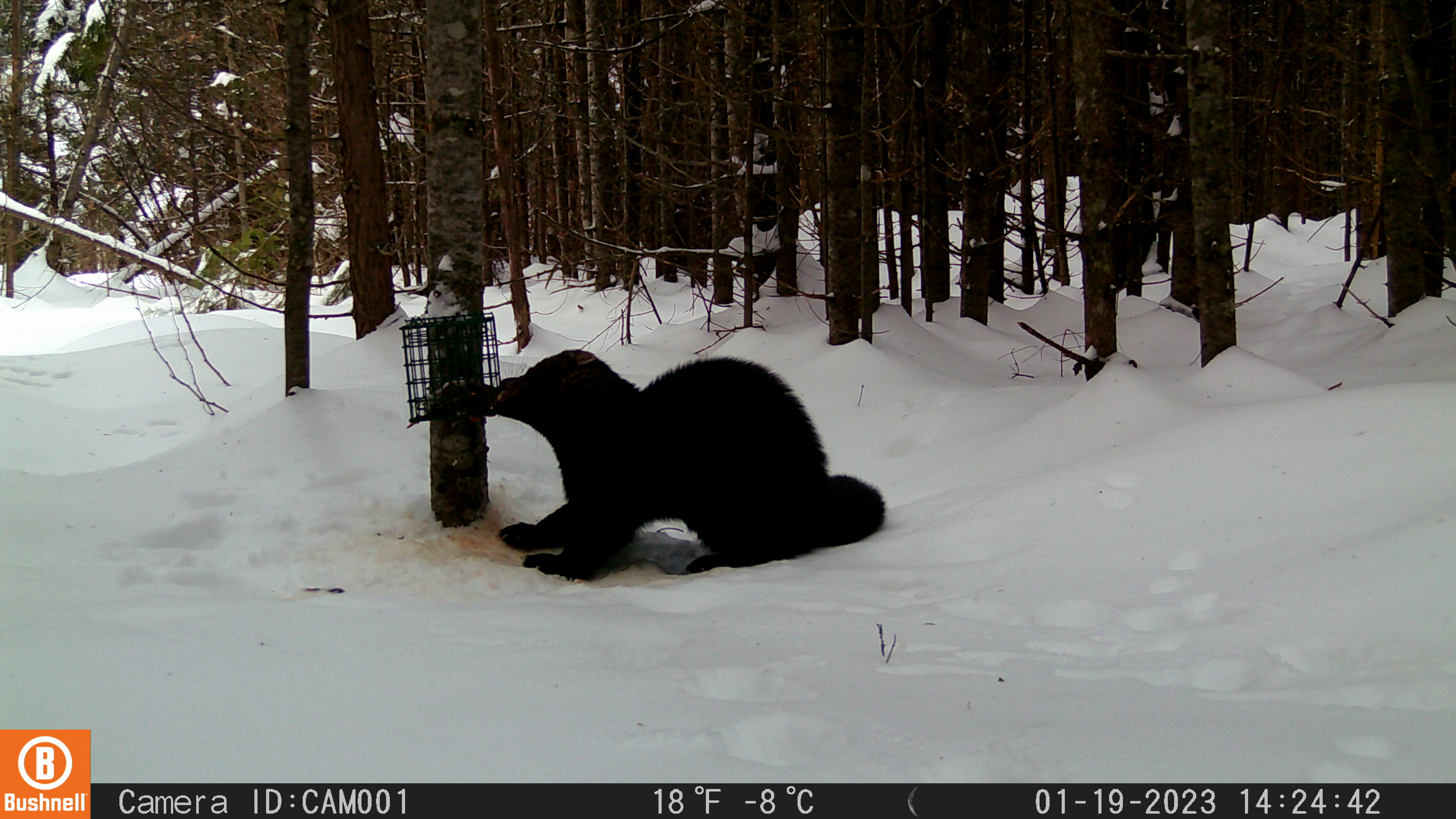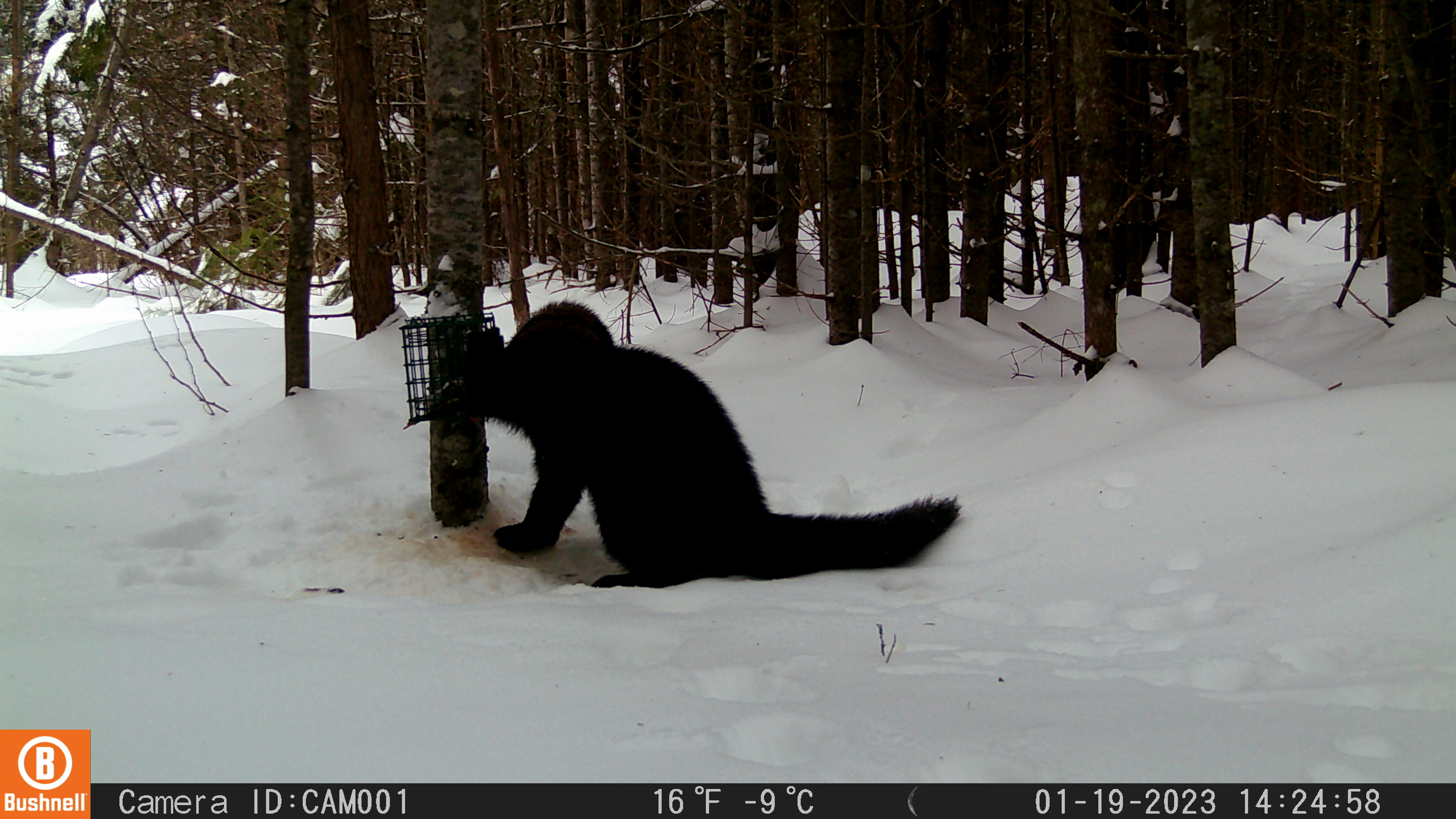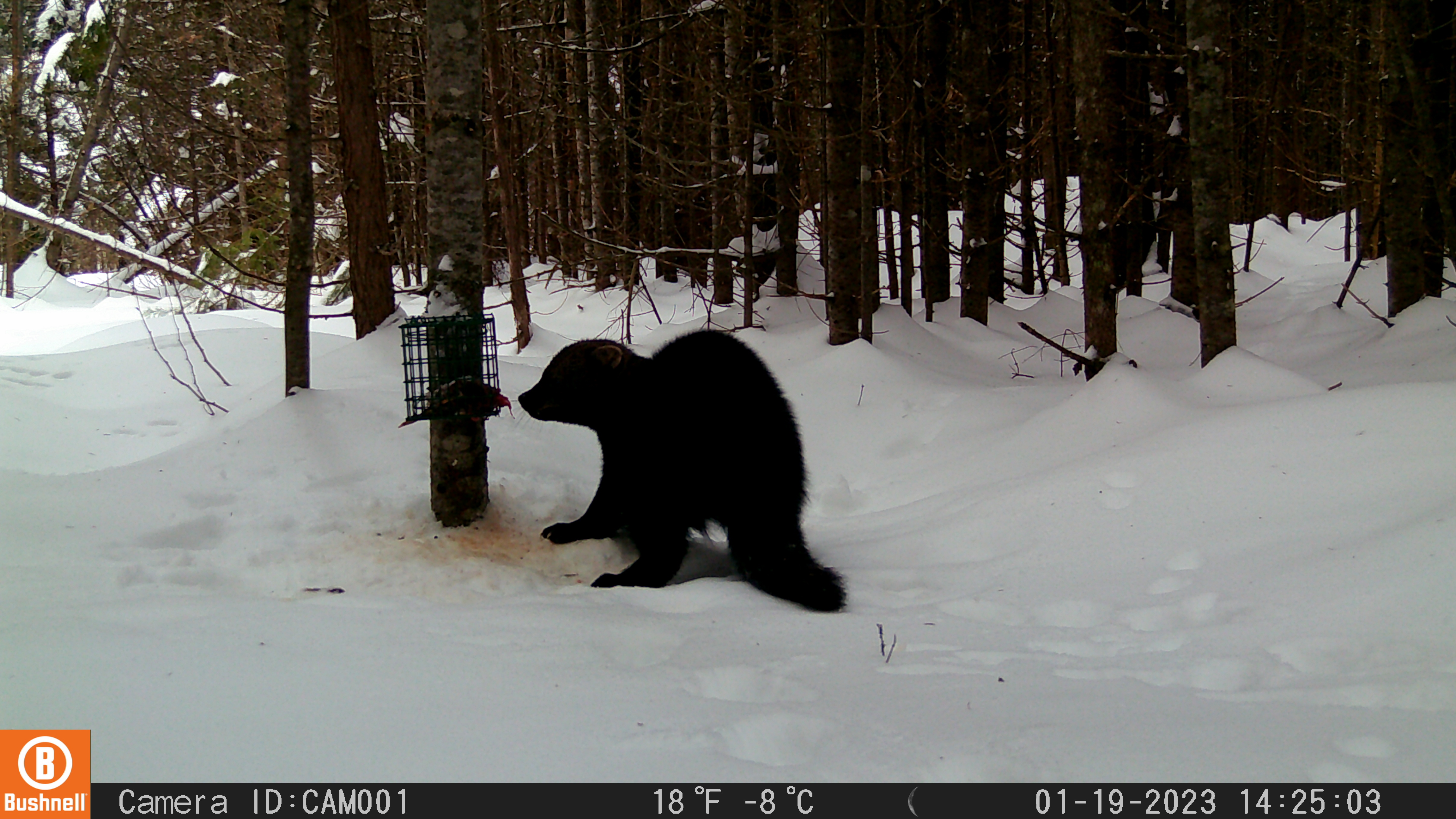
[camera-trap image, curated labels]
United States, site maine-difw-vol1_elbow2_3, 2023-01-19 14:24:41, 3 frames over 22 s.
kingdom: Animalia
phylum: Chordata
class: Mammalia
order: Carnivora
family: Mustelidae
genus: Pekania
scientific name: Pekania pennanti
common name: fisher